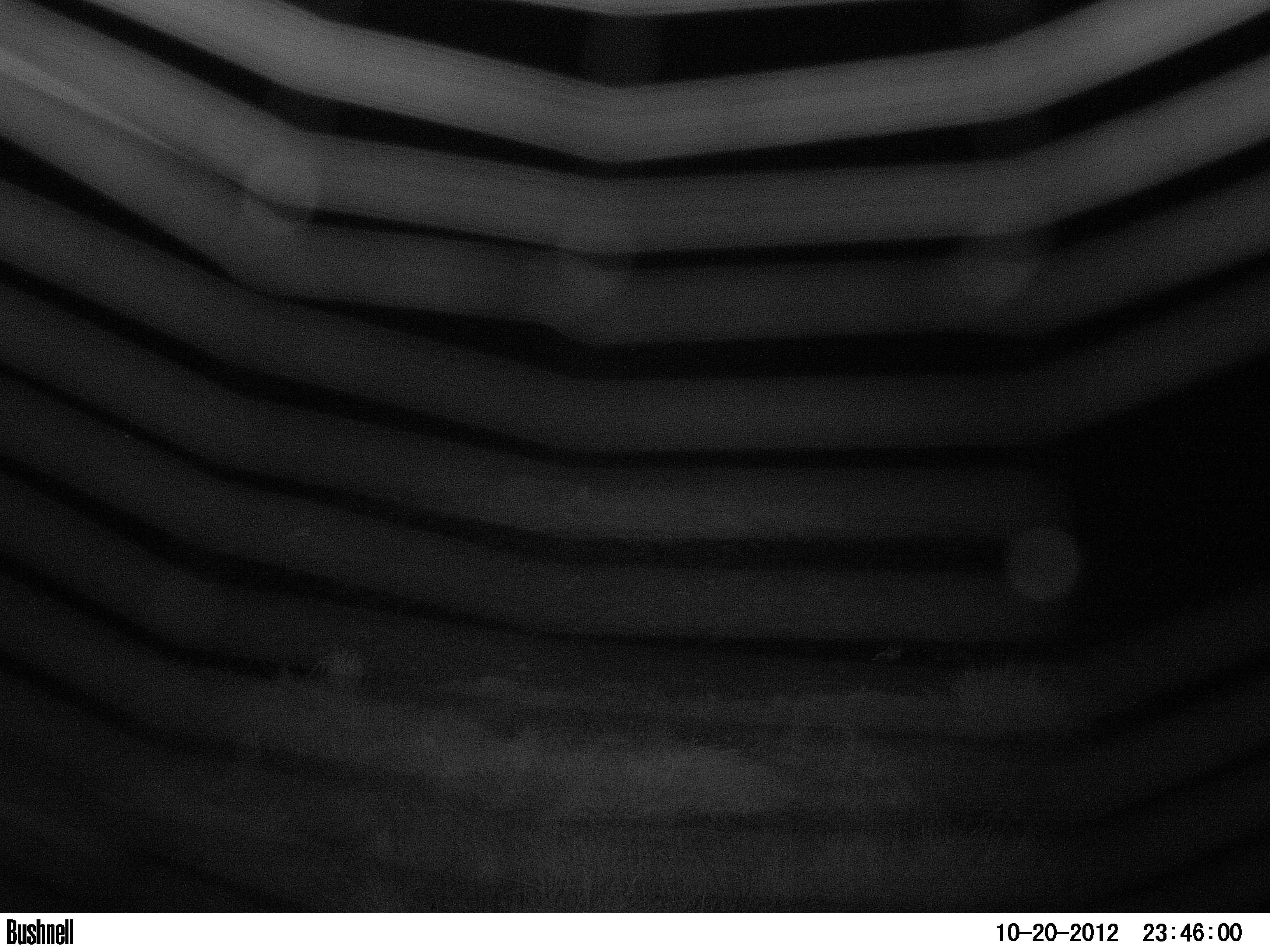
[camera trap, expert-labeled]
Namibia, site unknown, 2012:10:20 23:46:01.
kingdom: Animalia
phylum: Chordata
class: Aves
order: Struthioniformes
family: Struthionidae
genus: Struthio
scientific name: Struthio camelus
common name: common ostrich